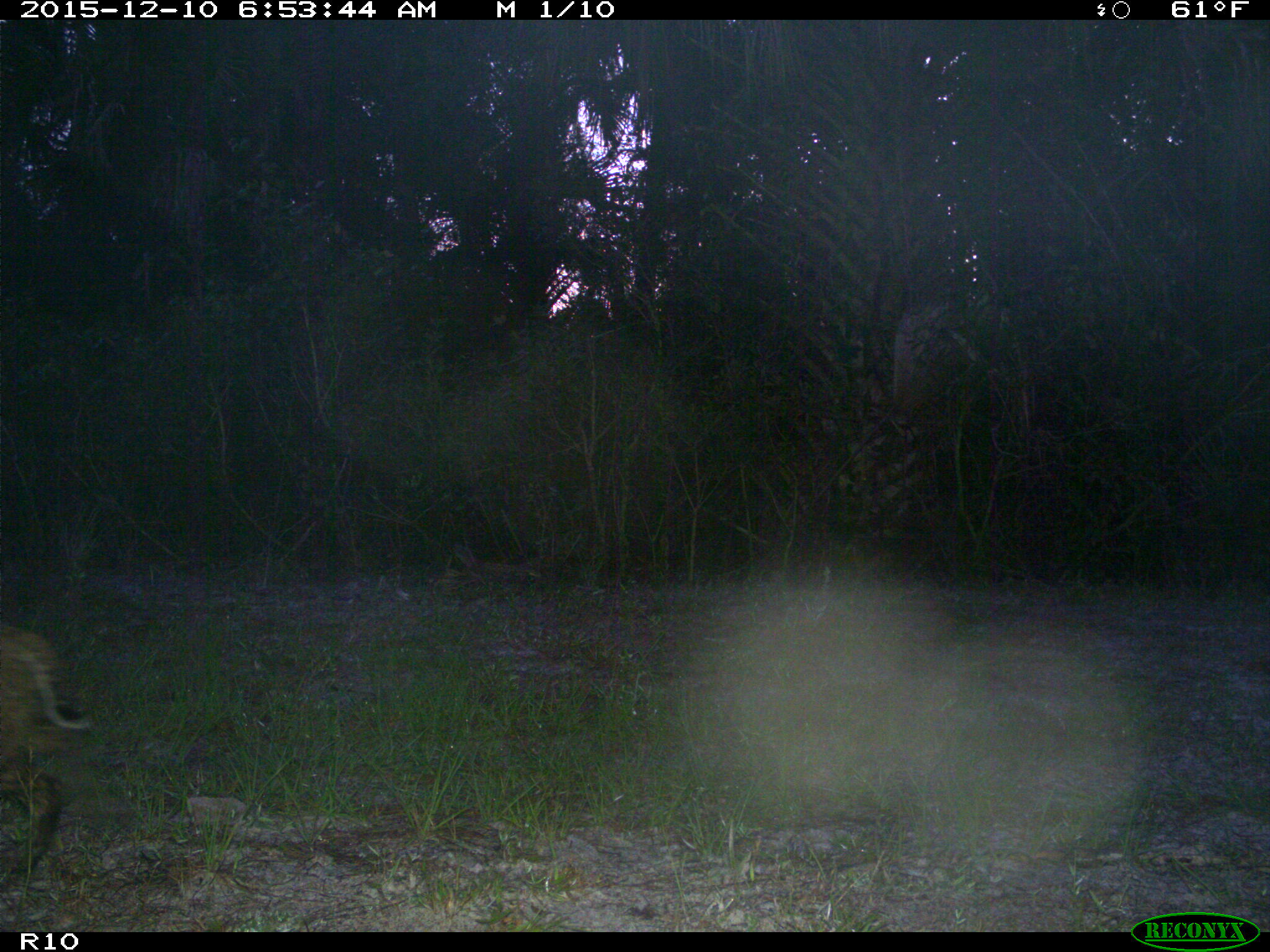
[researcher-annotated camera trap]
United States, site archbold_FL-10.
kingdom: Animalia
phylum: Chordata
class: Mammalia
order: Carnivora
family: Felidae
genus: Lynx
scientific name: Lynx rufus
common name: bobcat